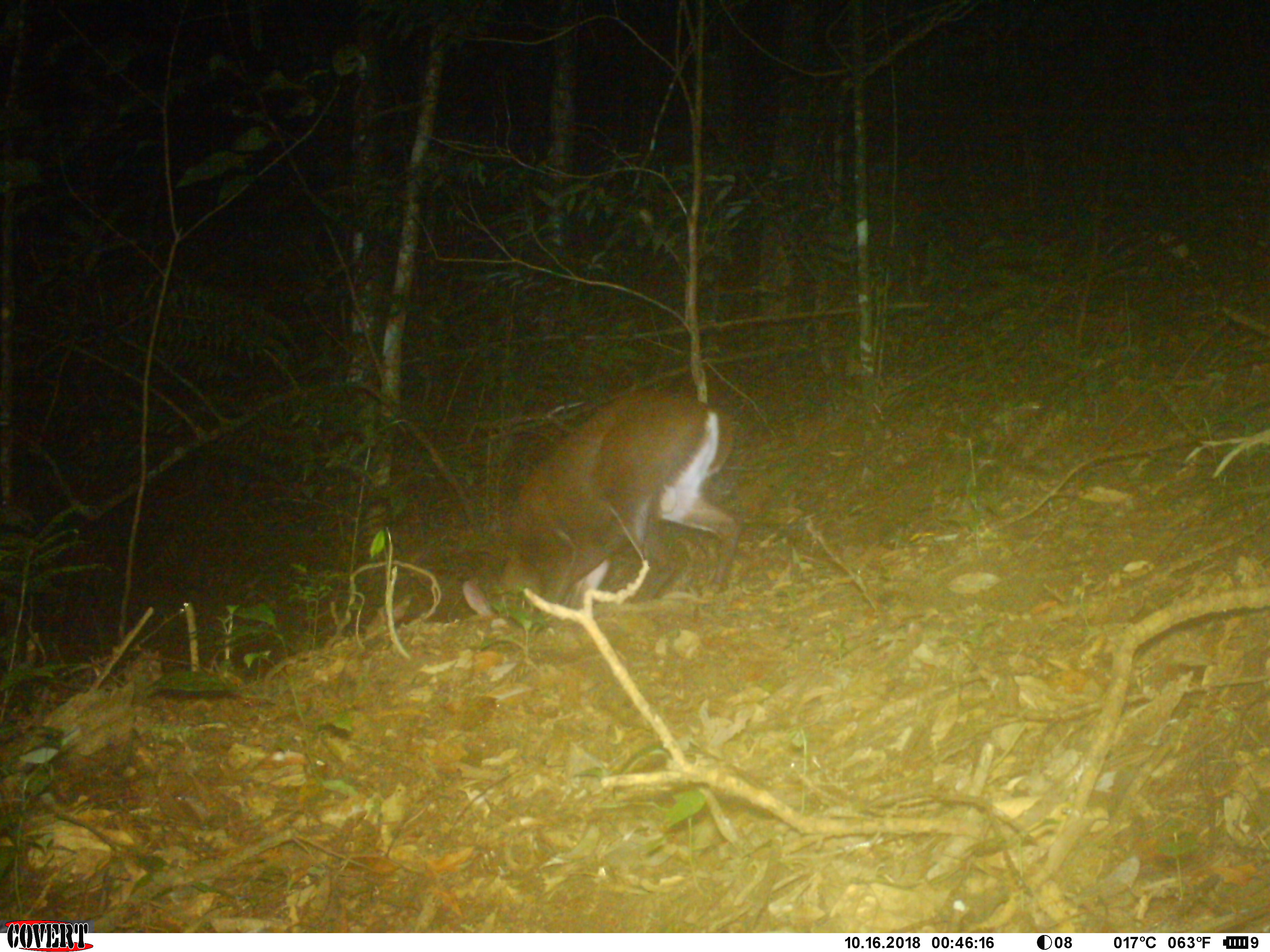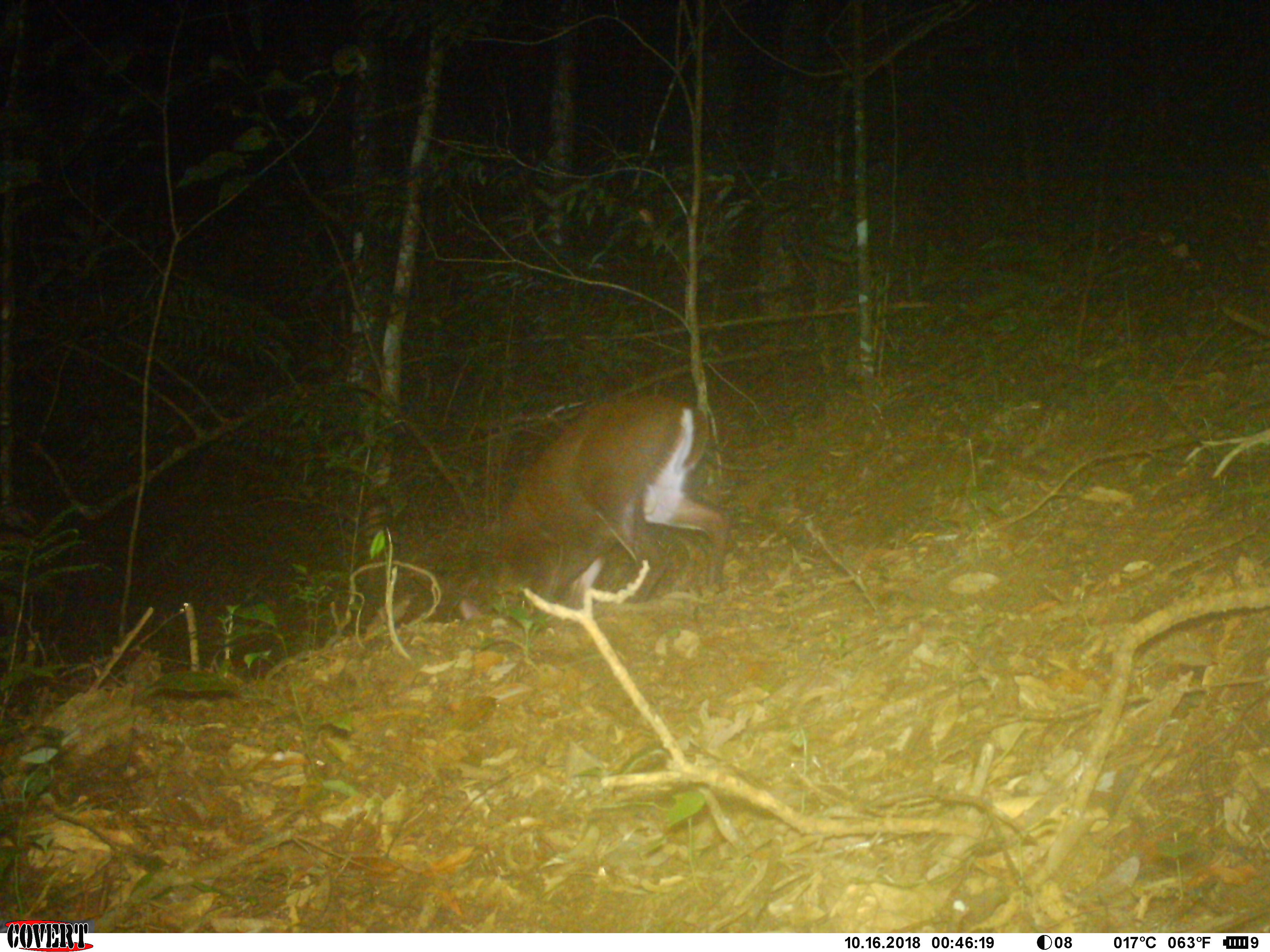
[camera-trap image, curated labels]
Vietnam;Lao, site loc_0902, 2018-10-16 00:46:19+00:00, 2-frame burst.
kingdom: Animalia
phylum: Chordata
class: Mammalia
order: Artiodactyla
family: Cervidae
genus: Muntiacus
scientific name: Muntiacus rooseveltorum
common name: roosevelt's muntjac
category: roosevelts muntjac group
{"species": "roosevelts muntjac group (roosevelt's muntjac) (Muntiacus rooseveltorum)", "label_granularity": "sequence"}